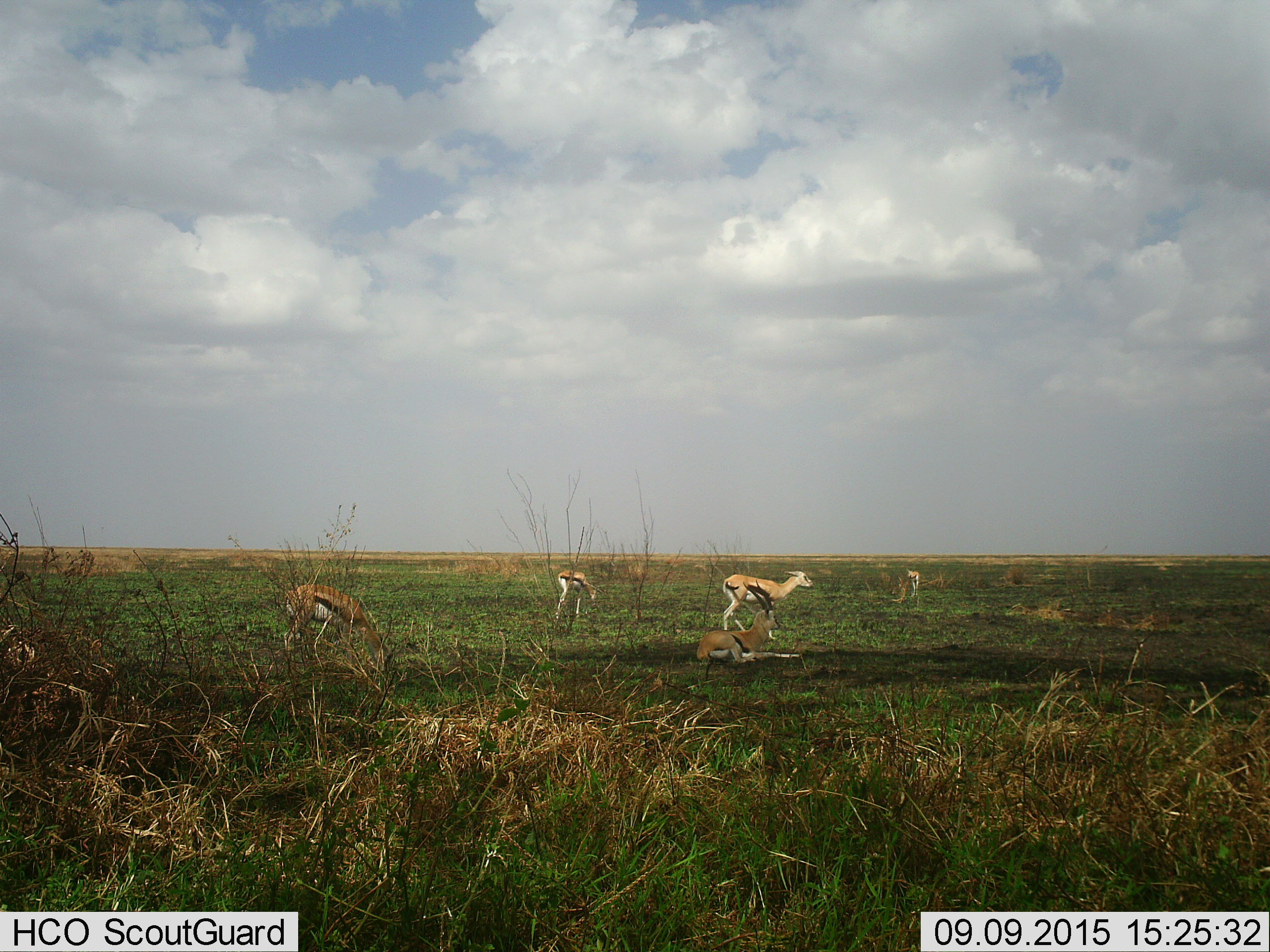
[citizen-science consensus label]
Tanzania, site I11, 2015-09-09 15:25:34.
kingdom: Animalia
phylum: Chordata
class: Mammalia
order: Artiodactyla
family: Bovidae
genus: Eudorcas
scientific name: Eudorcas thomsonii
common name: thomson's gazelle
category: gazellethomsons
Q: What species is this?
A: Gazellethomsons (thomson's gazelle) (Eudorcas thomsonii).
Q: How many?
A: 5.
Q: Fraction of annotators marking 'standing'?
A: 89%.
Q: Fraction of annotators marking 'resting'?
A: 78%.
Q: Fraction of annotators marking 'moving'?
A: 0%.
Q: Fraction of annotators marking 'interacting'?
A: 0%.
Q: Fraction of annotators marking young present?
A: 0%.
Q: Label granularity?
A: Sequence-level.